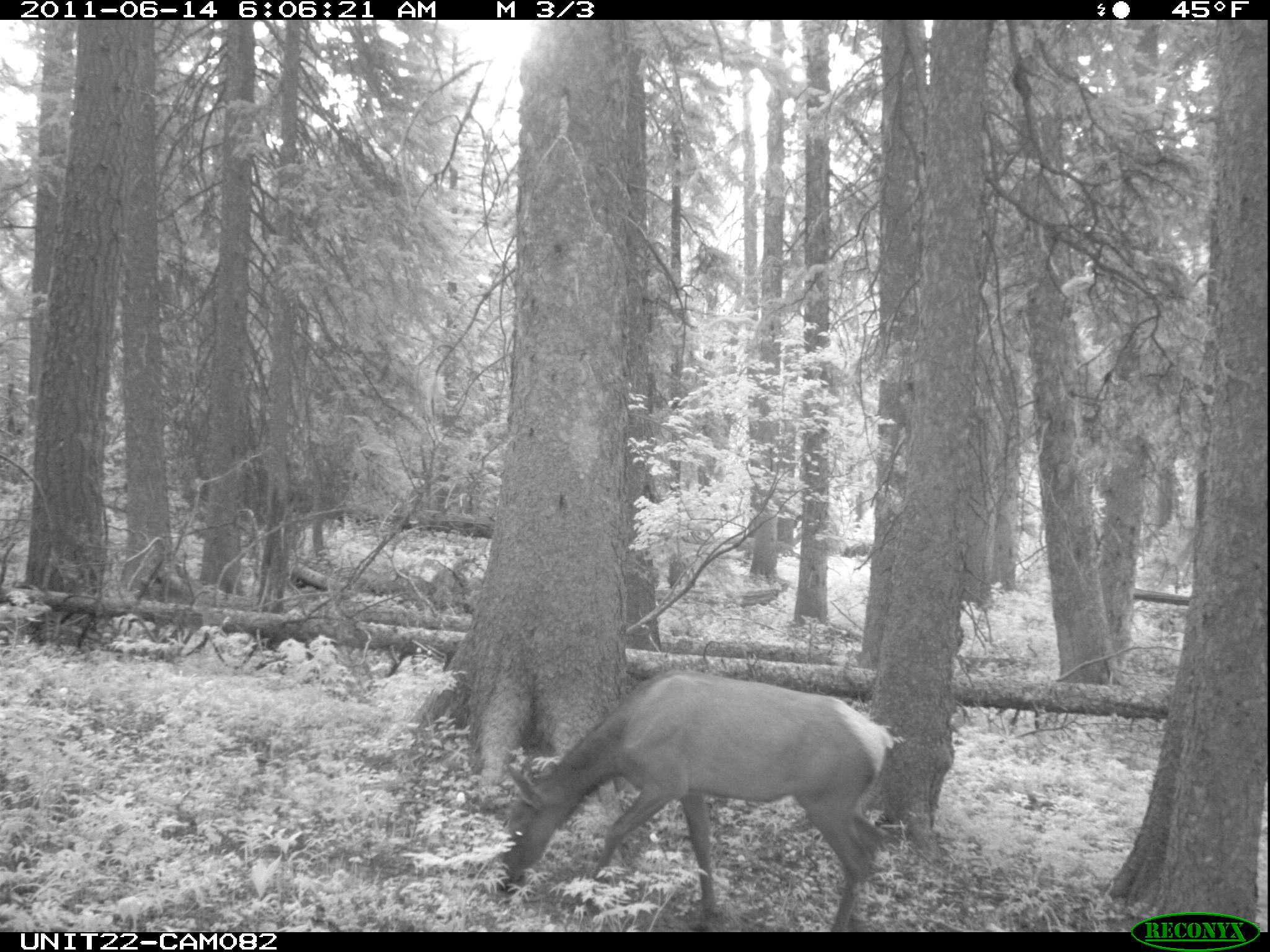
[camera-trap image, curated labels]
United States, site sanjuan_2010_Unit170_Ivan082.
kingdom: Animalia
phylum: Chordata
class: Mammalia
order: Artiodactyla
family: Cervidae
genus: Cervus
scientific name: Cervus elaphus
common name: red deer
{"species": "Cervus elaphus (red deer)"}